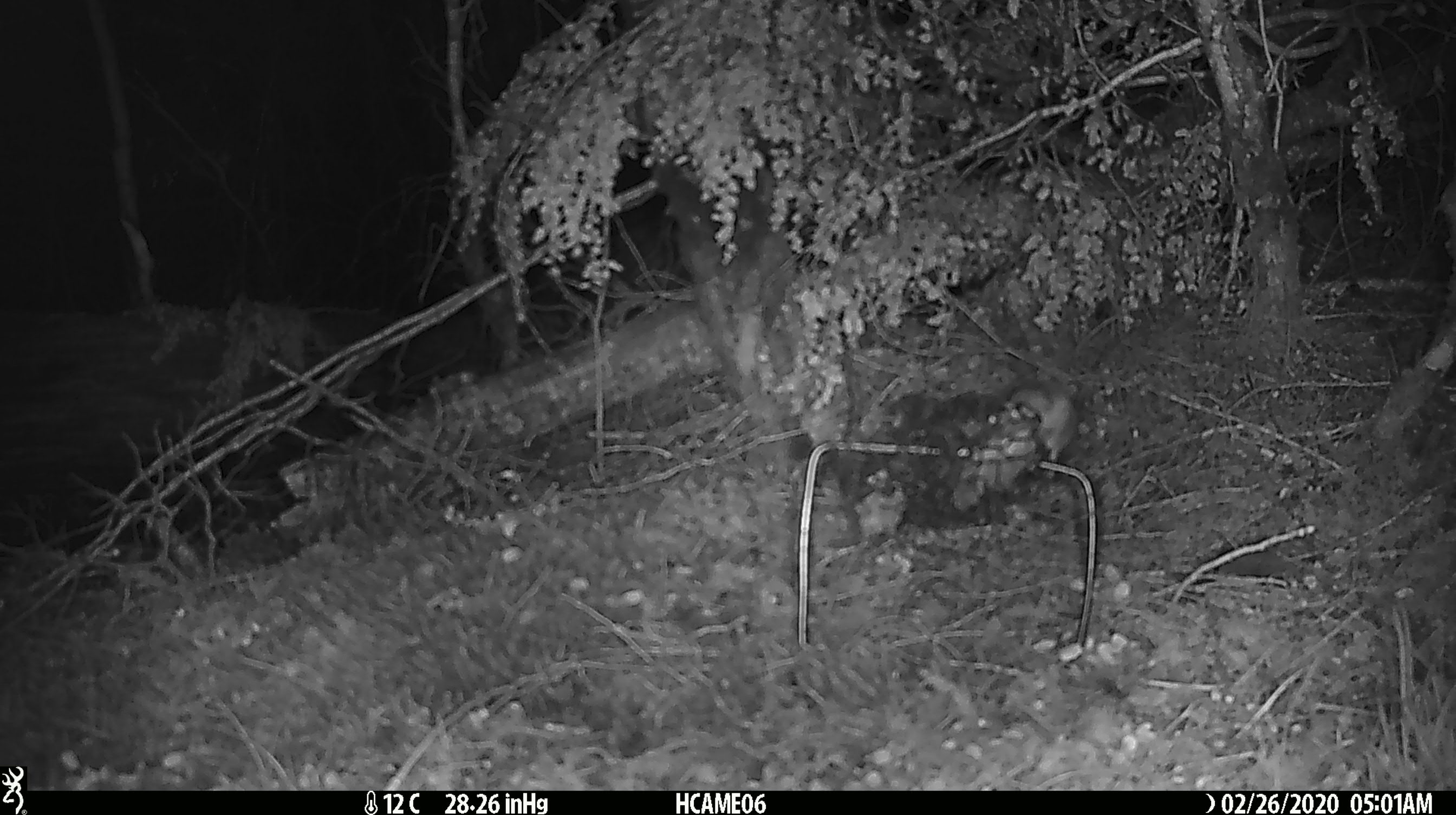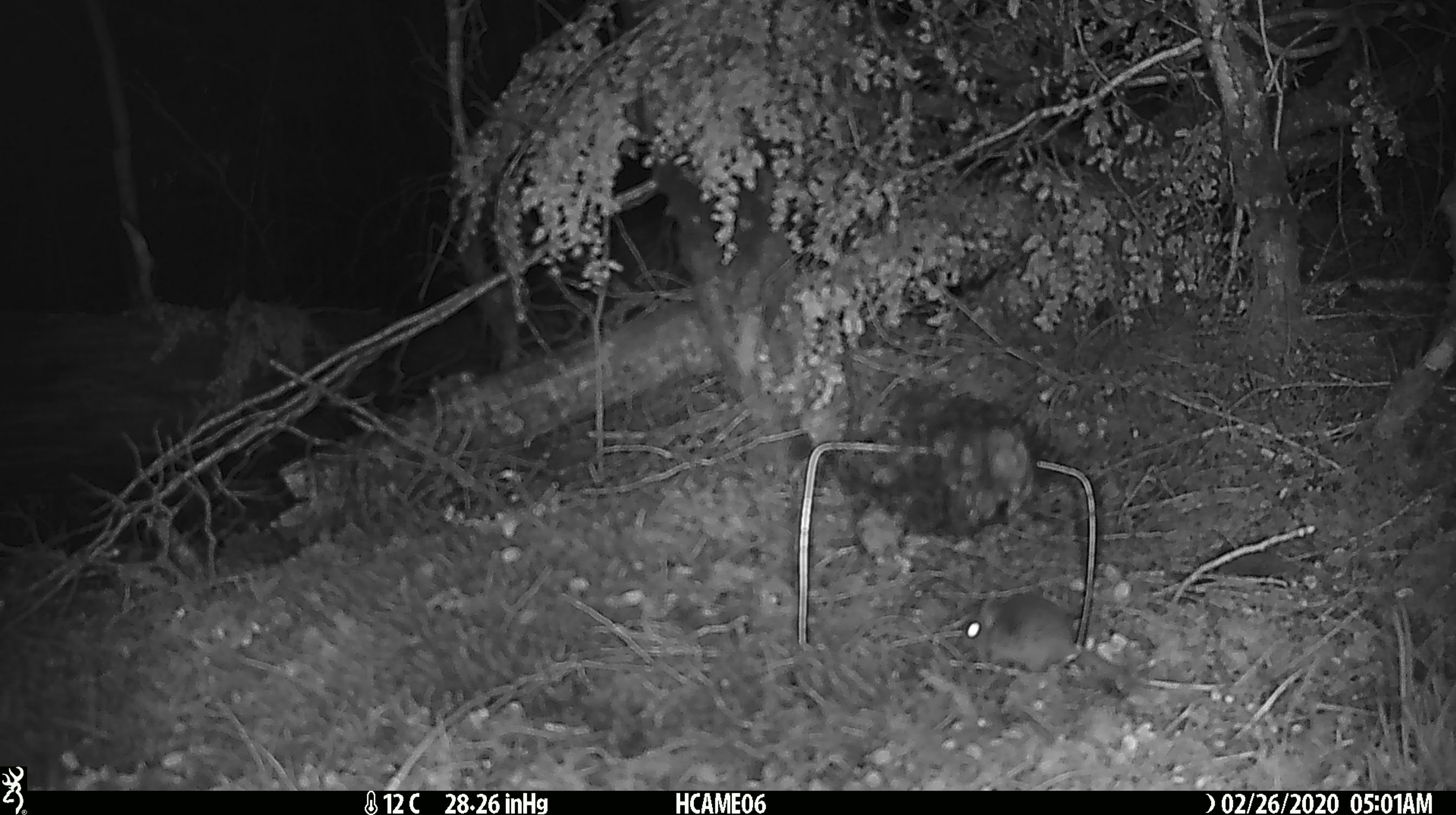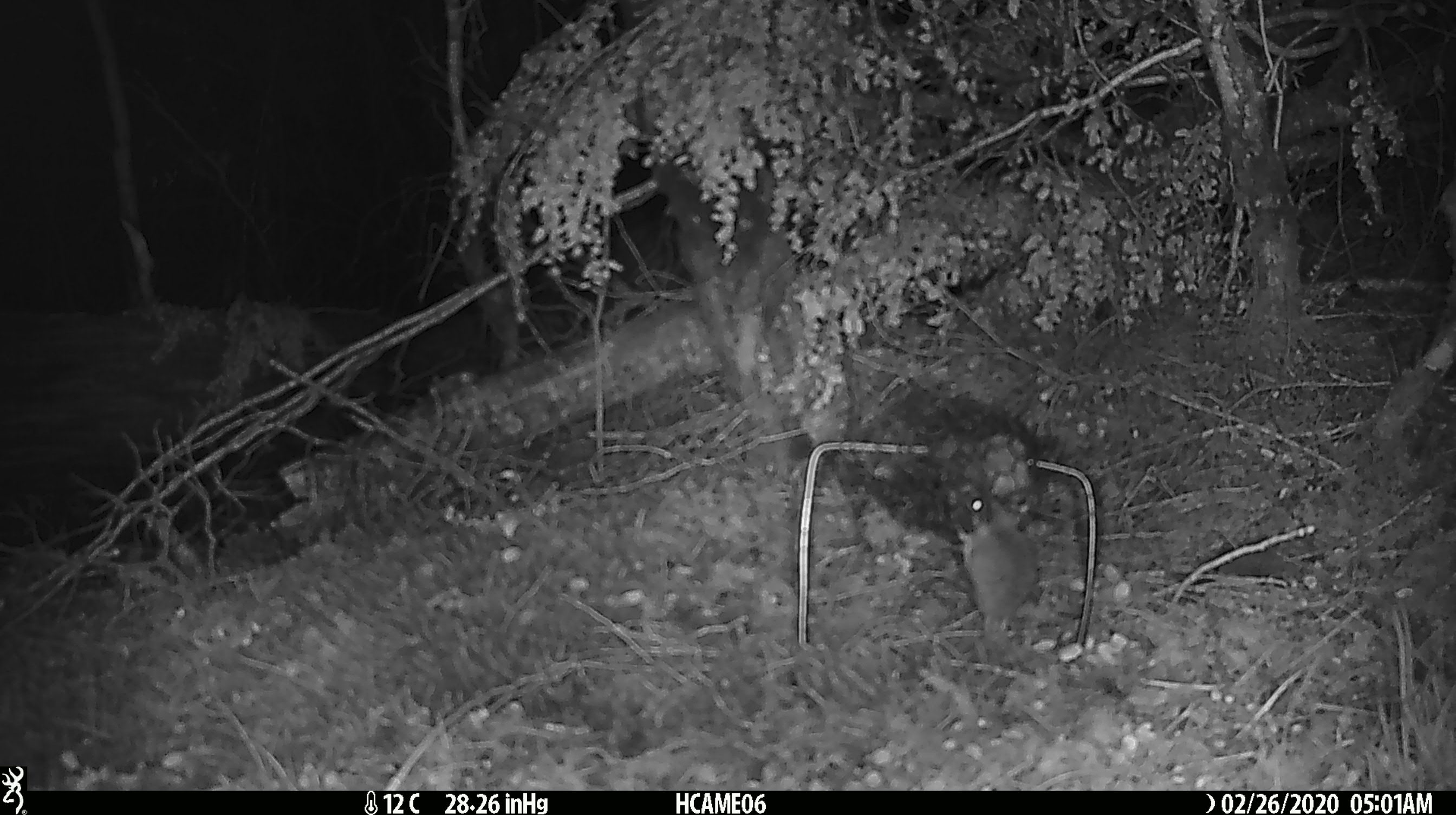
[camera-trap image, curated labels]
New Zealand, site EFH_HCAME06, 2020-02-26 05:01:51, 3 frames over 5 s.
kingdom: Animalia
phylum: Chordata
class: Mammalia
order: Rodentia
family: Muridae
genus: Mus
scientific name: Mus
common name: mouse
Mouse (Mus).